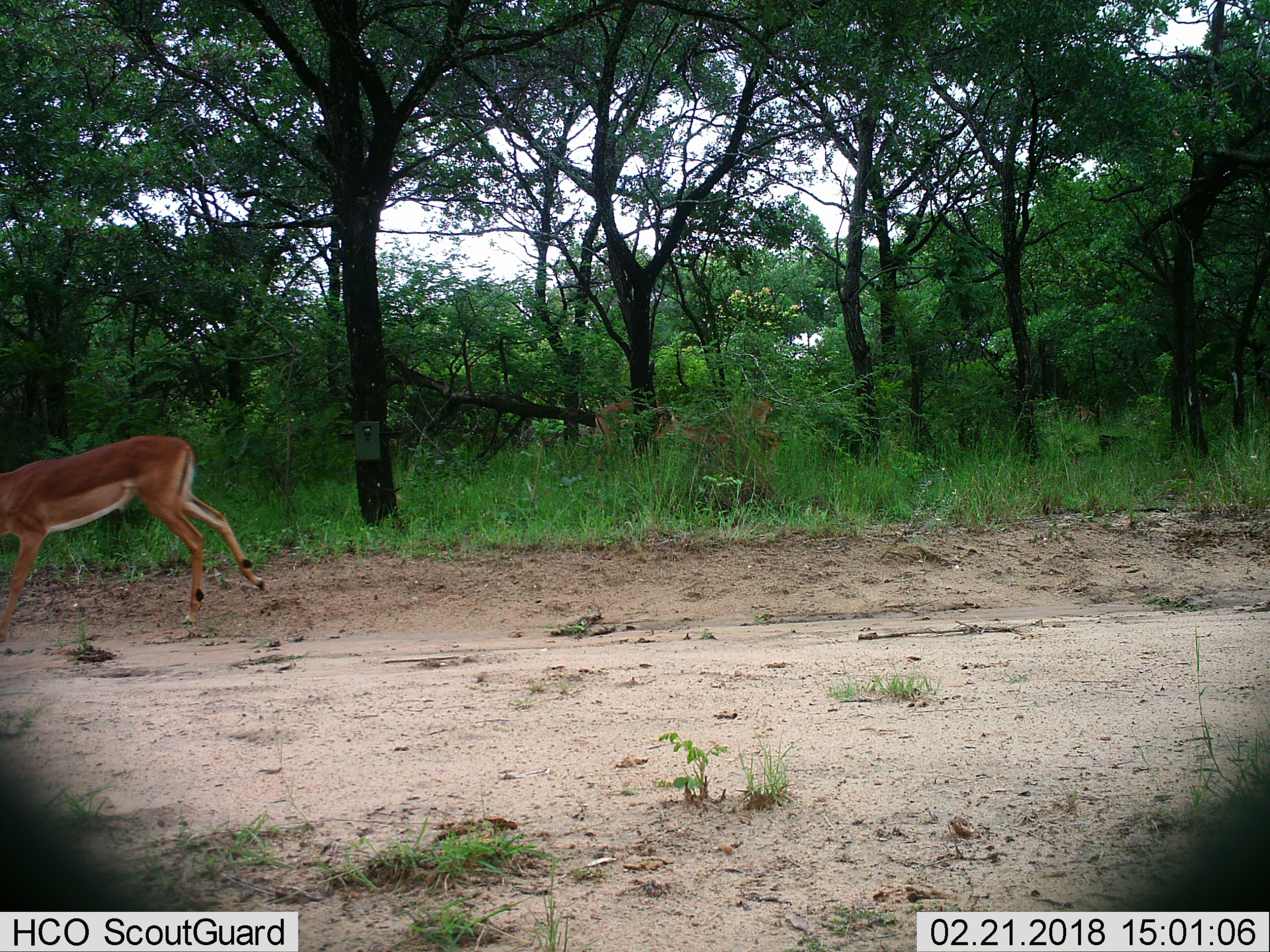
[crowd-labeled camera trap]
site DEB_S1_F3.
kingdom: Animalia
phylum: Chordata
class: Mammalia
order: Artiodactyla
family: Bovidae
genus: Aepyceros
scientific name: Aepyceros melampus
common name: impala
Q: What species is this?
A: Impala (Aepyceros melampus).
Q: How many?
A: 3.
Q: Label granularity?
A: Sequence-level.